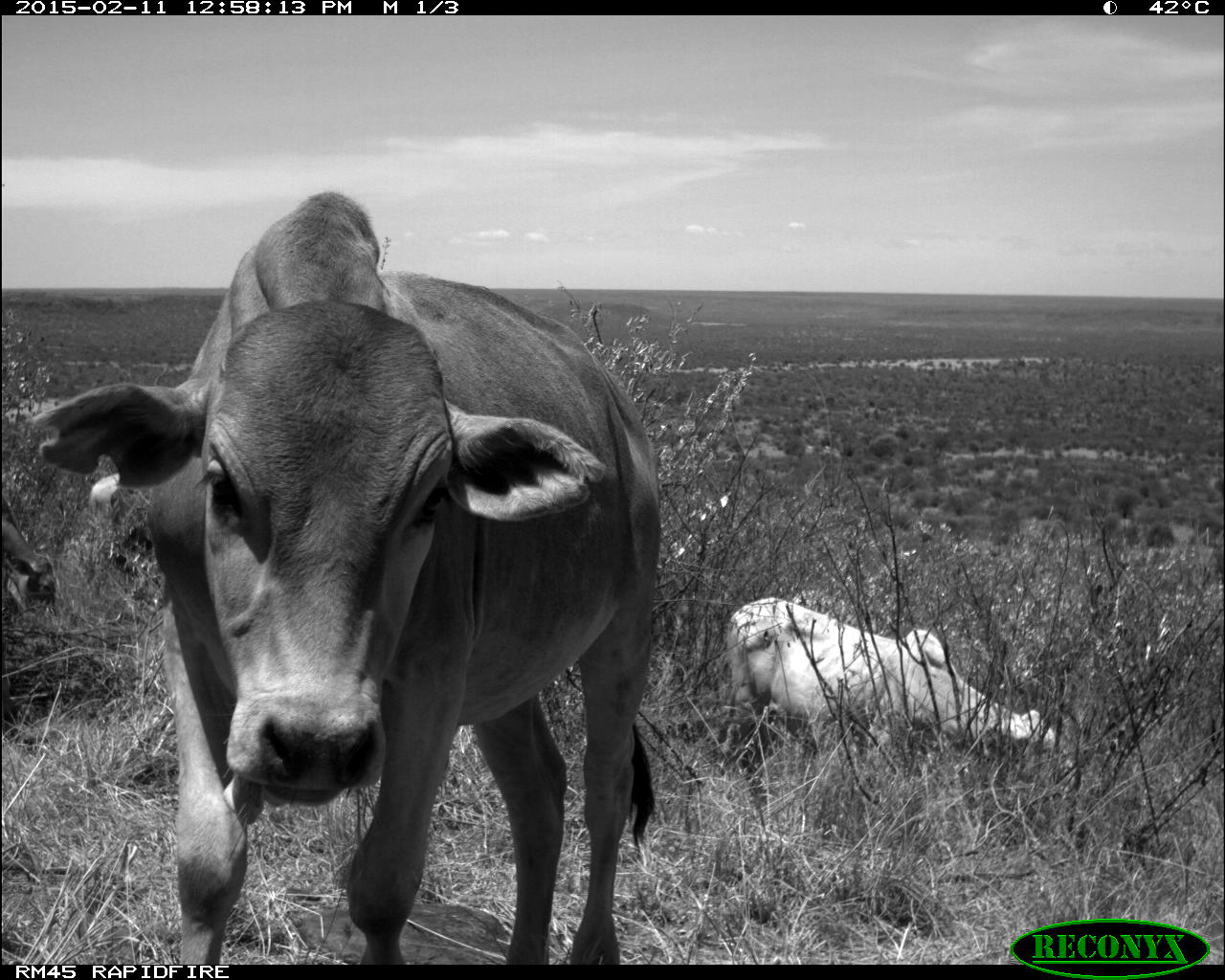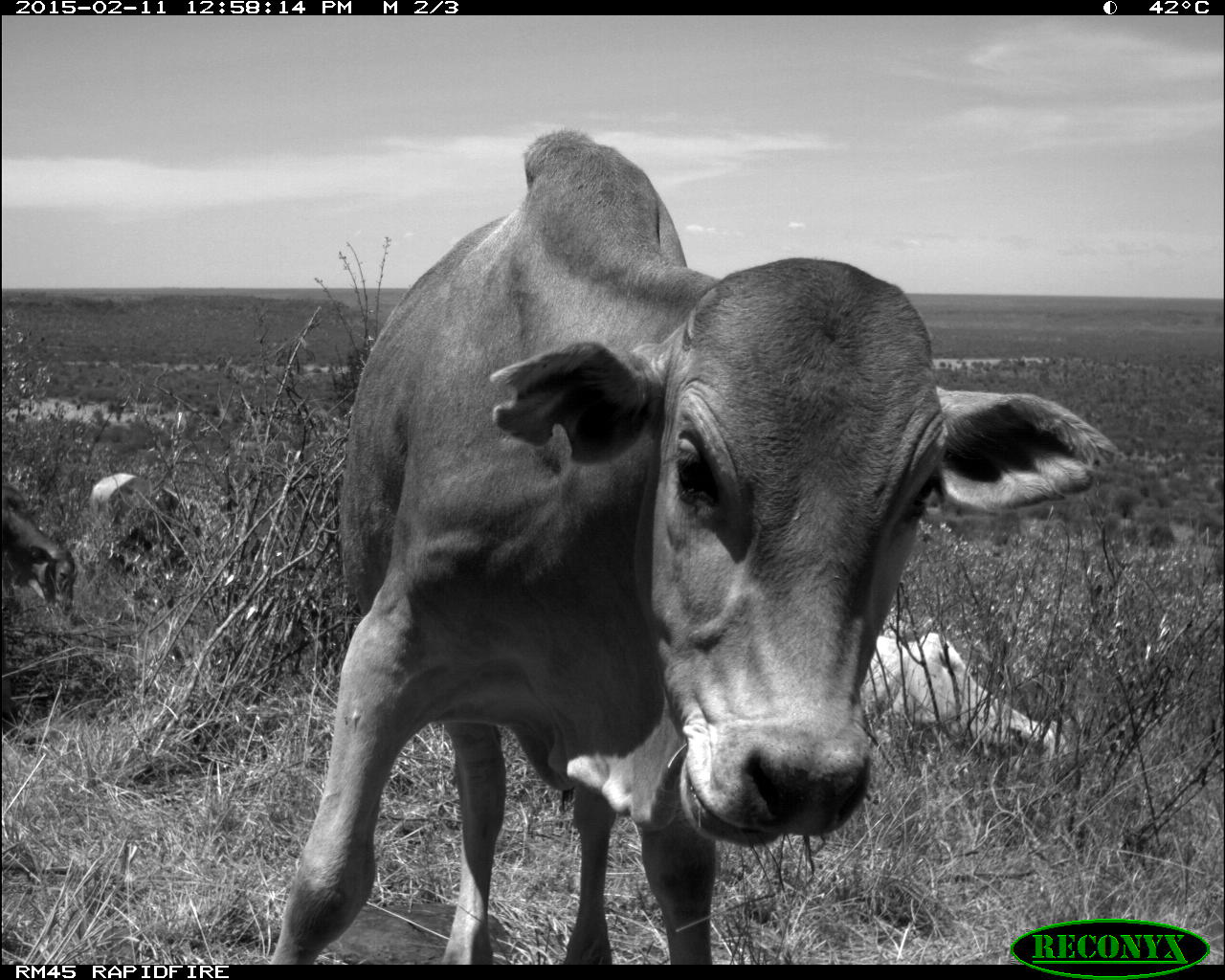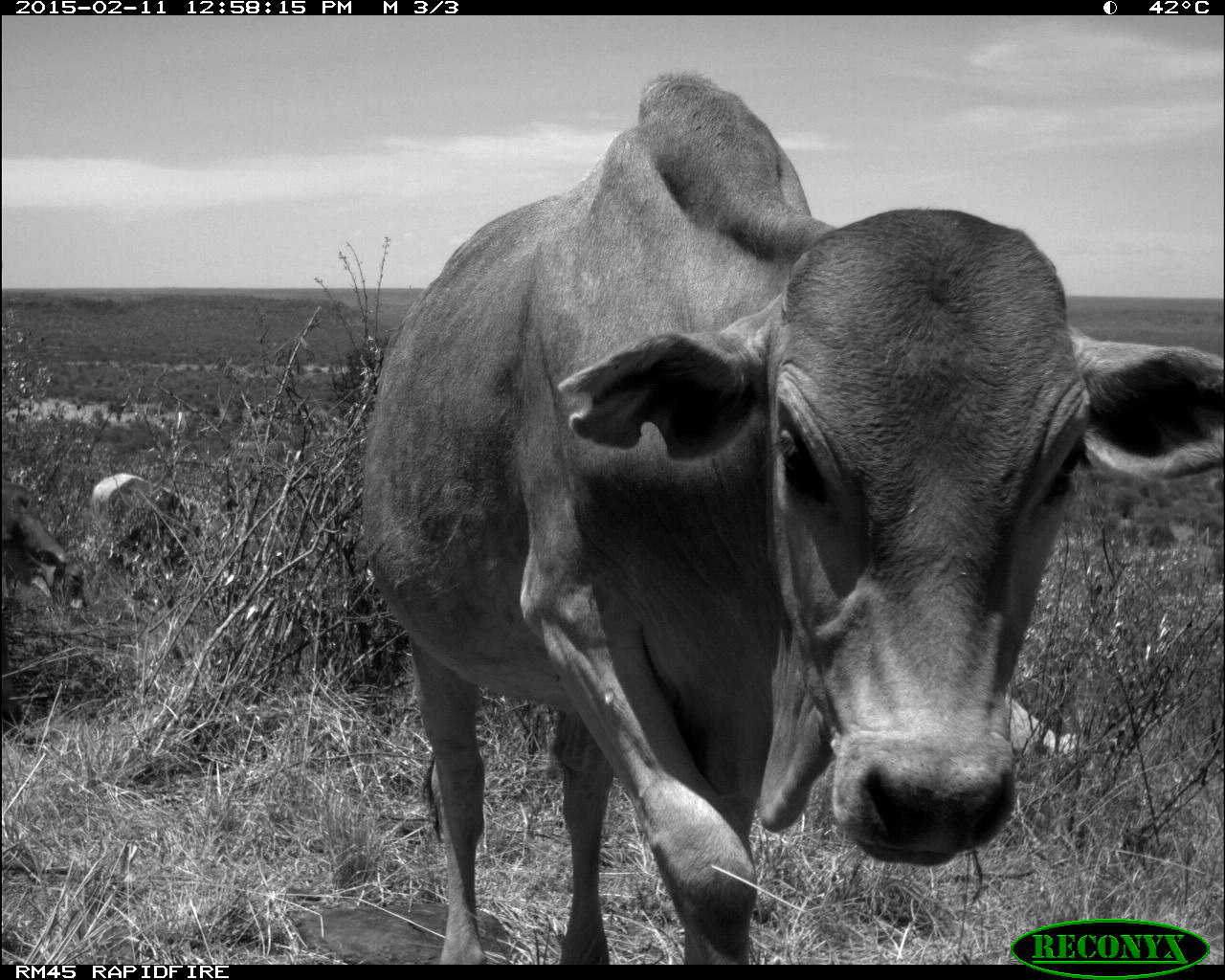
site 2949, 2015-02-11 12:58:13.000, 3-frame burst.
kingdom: Animalia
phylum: Chordata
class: Mammalia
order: Artiodactyla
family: Bovidae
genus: Bos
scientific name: Bos taurus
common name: domestic cattle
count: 5